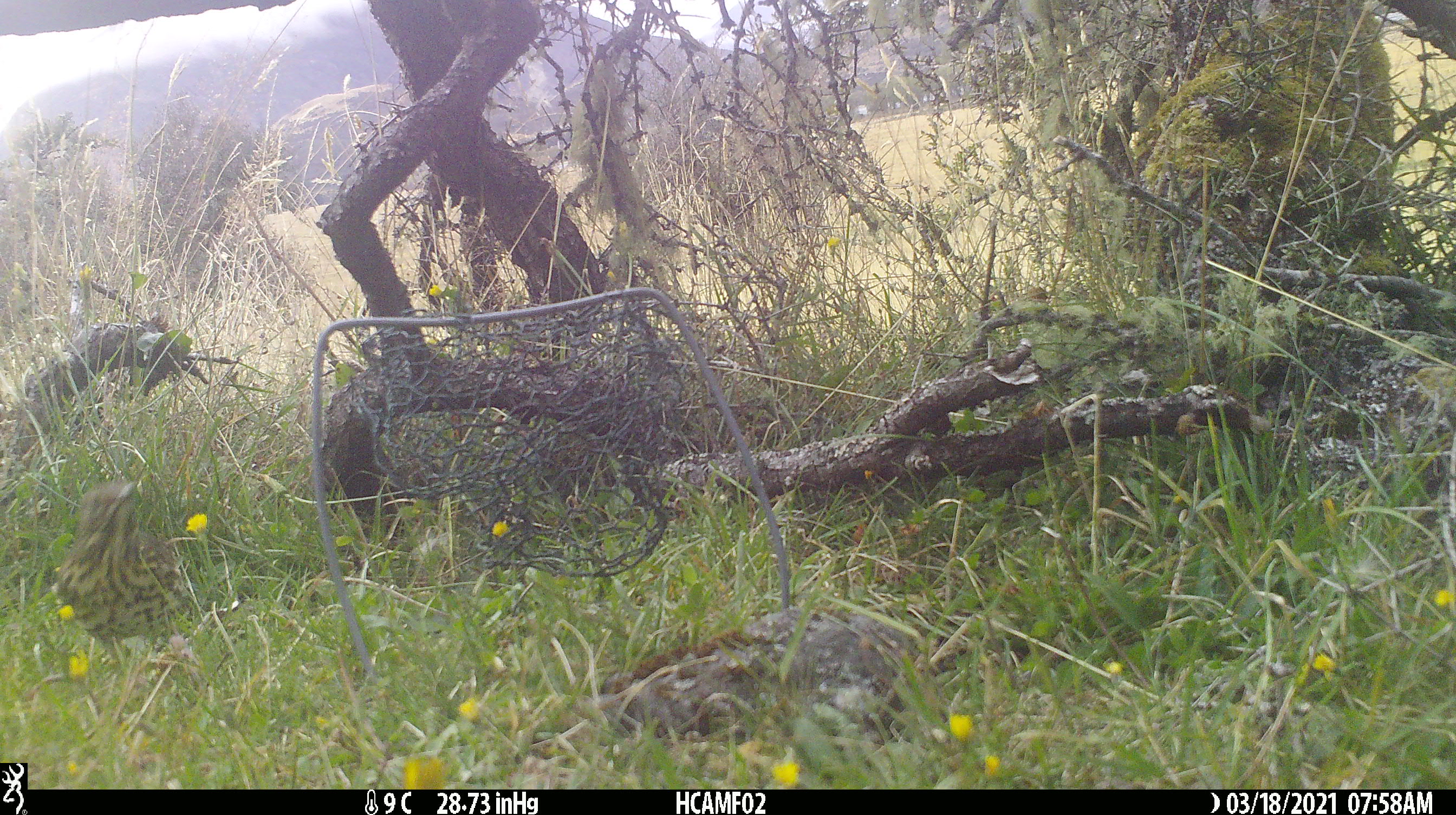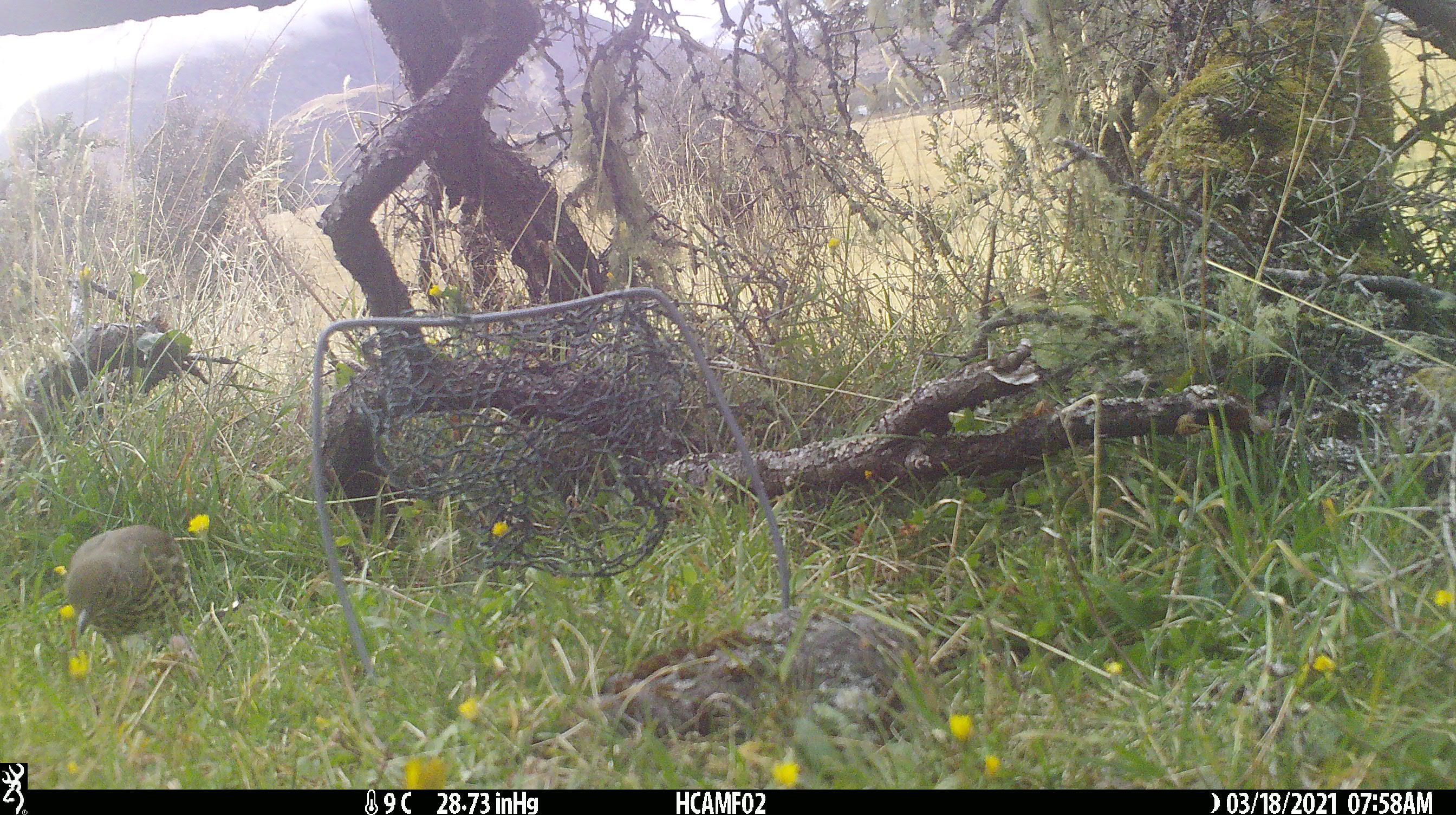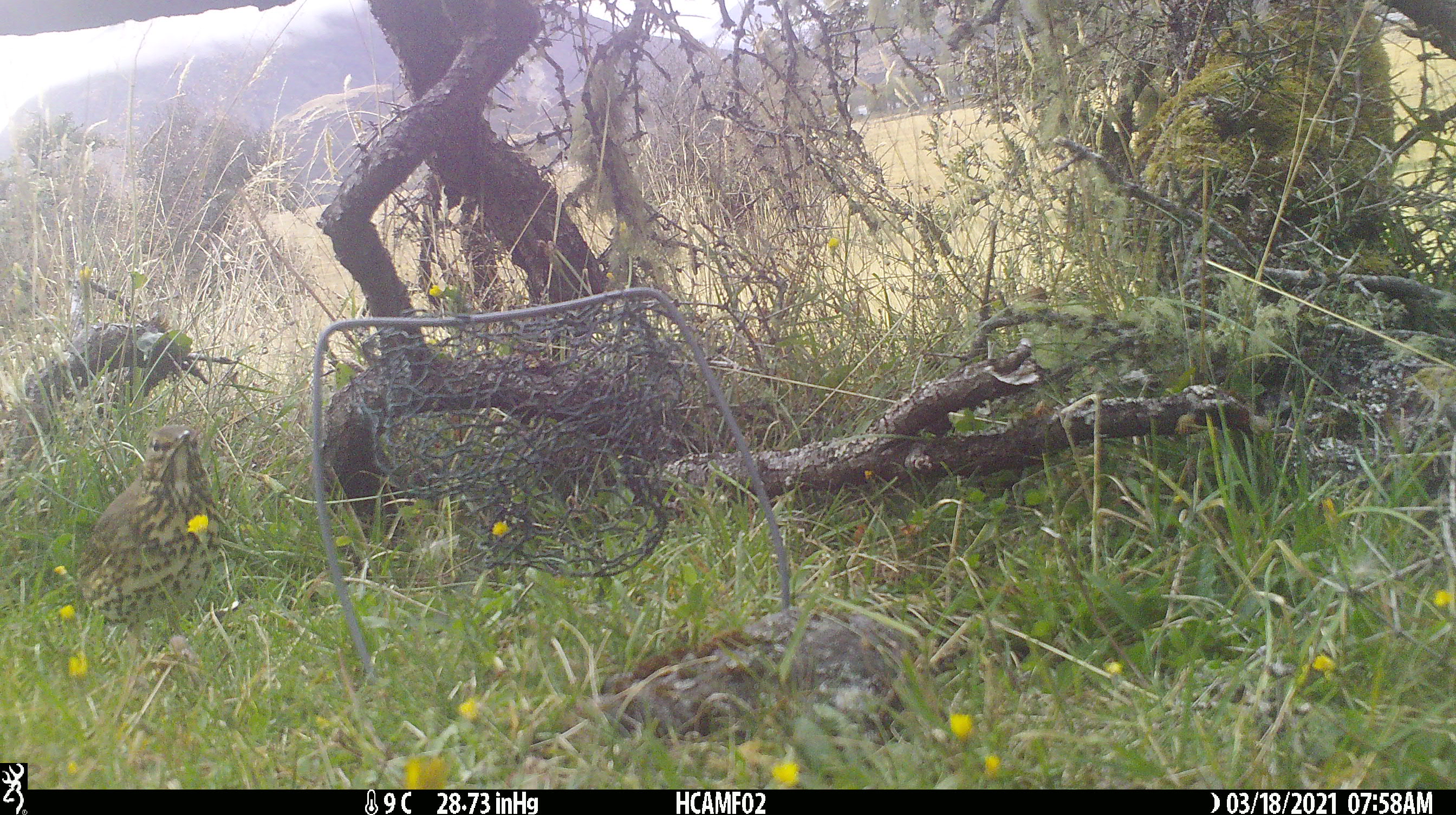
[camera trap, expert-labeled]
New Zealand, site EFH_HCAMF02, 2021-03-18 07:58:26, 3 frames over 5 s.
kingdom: Animalia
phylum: Chordata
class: Aves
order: Passeriformes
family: Turdidae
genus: Turdus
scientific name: Turdus philomelos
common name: song thrush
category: thrush